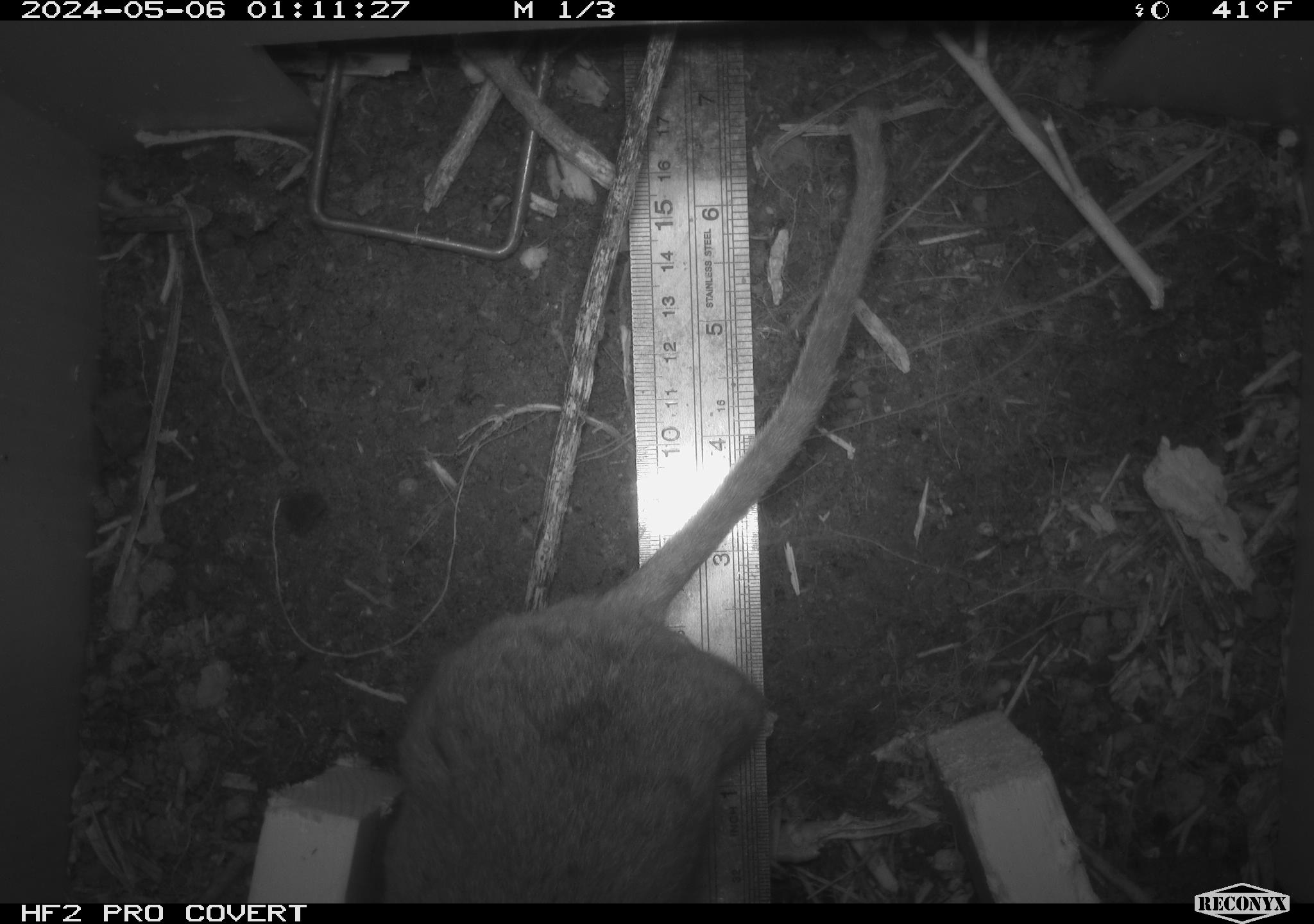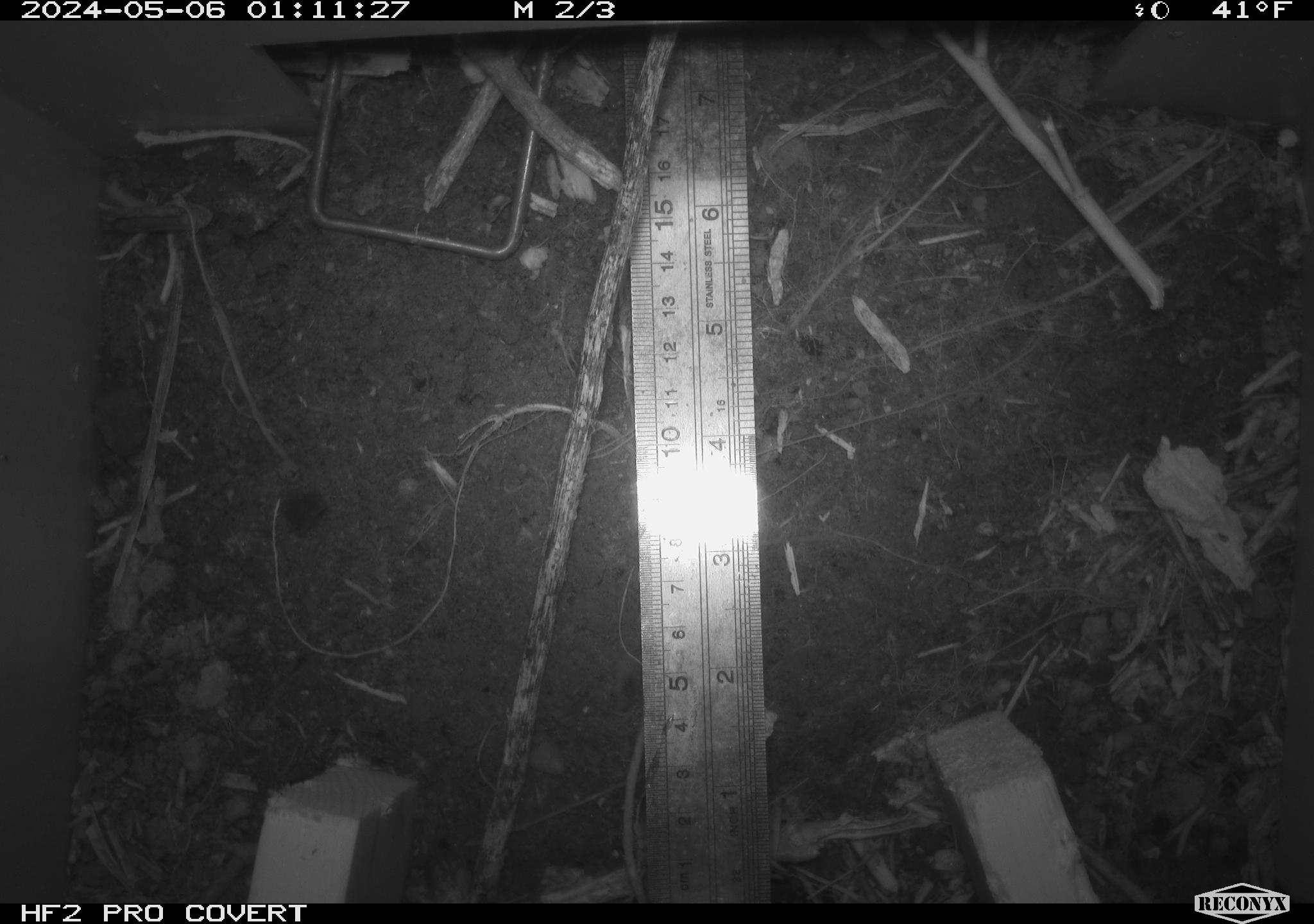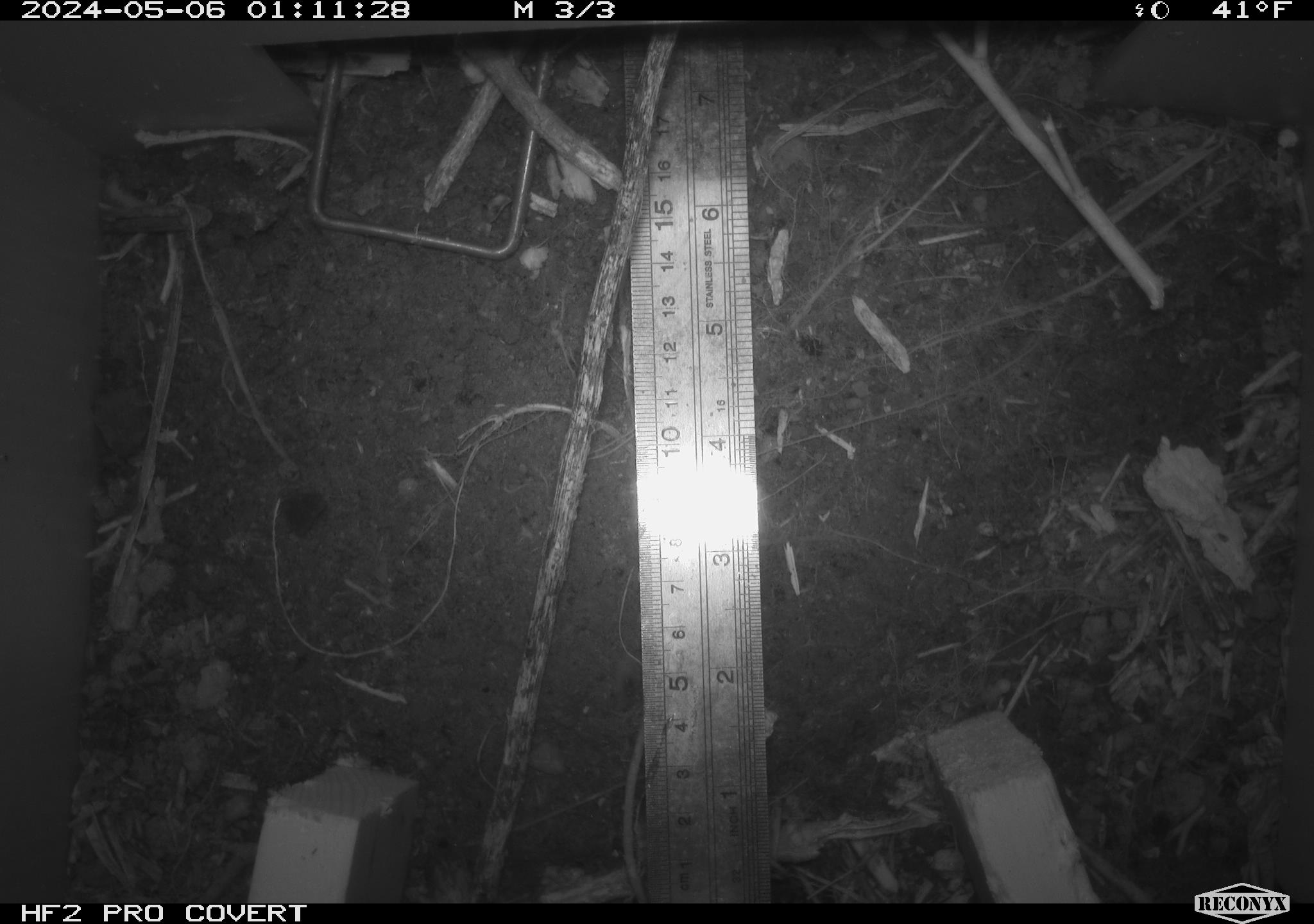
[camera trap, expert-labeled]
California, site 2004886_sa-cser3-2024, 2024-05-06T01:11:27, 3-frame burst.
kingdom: Animalia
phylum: Chordata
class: Mammalia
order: Rodentia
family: Muridae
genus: Rattus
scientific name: Rattus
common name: rat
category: rattus species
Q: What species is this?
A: Rattus species (rat) (Rattus).